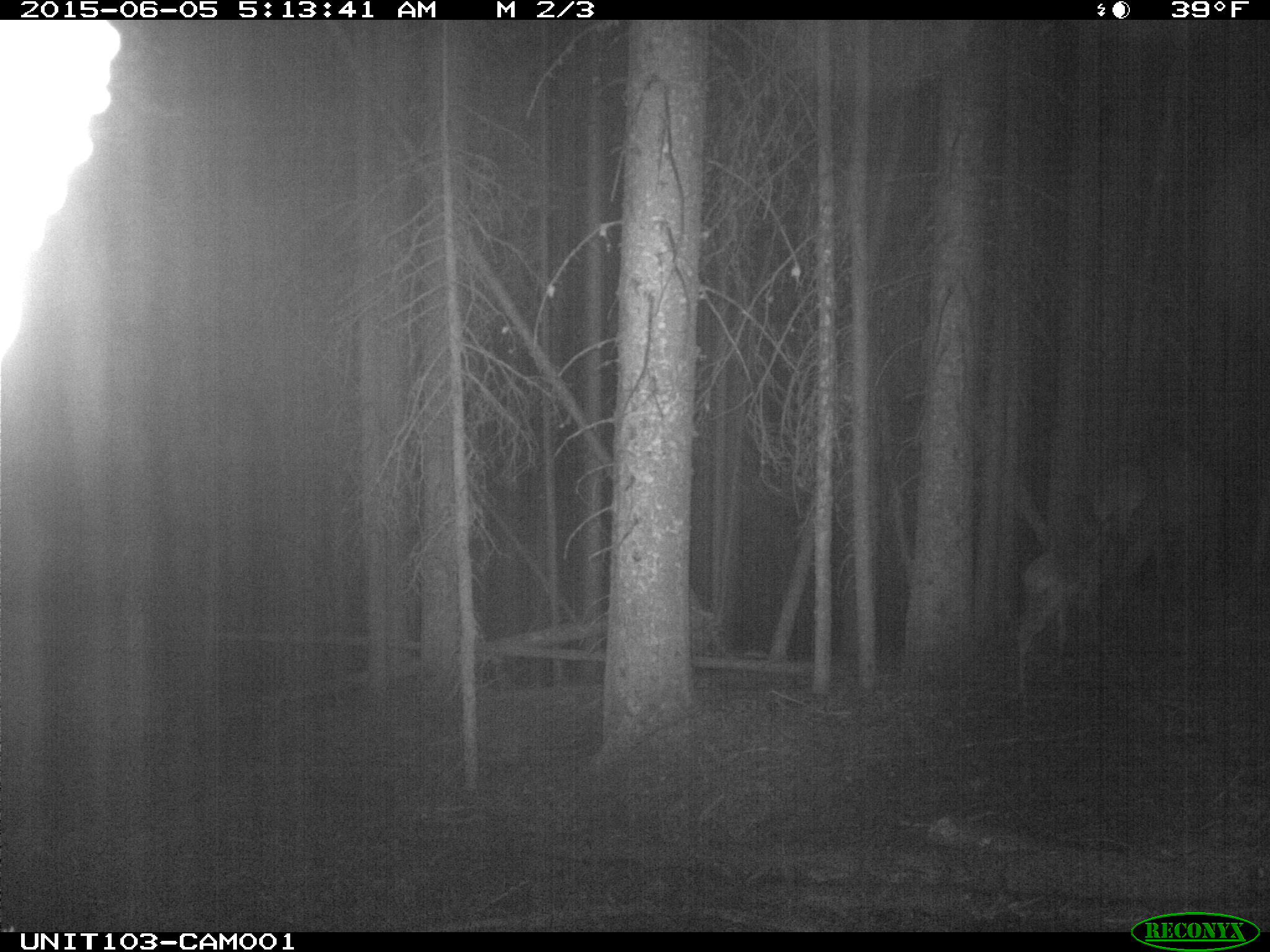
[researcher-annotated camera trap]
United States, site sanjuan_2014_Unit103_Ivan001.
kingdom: Animalia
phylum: Chordata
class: Mammalia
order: Artiodactyla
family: Cervidae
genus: Cervus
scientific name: Cervus elaphus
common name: red deer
Cervus elaphus (red deer).